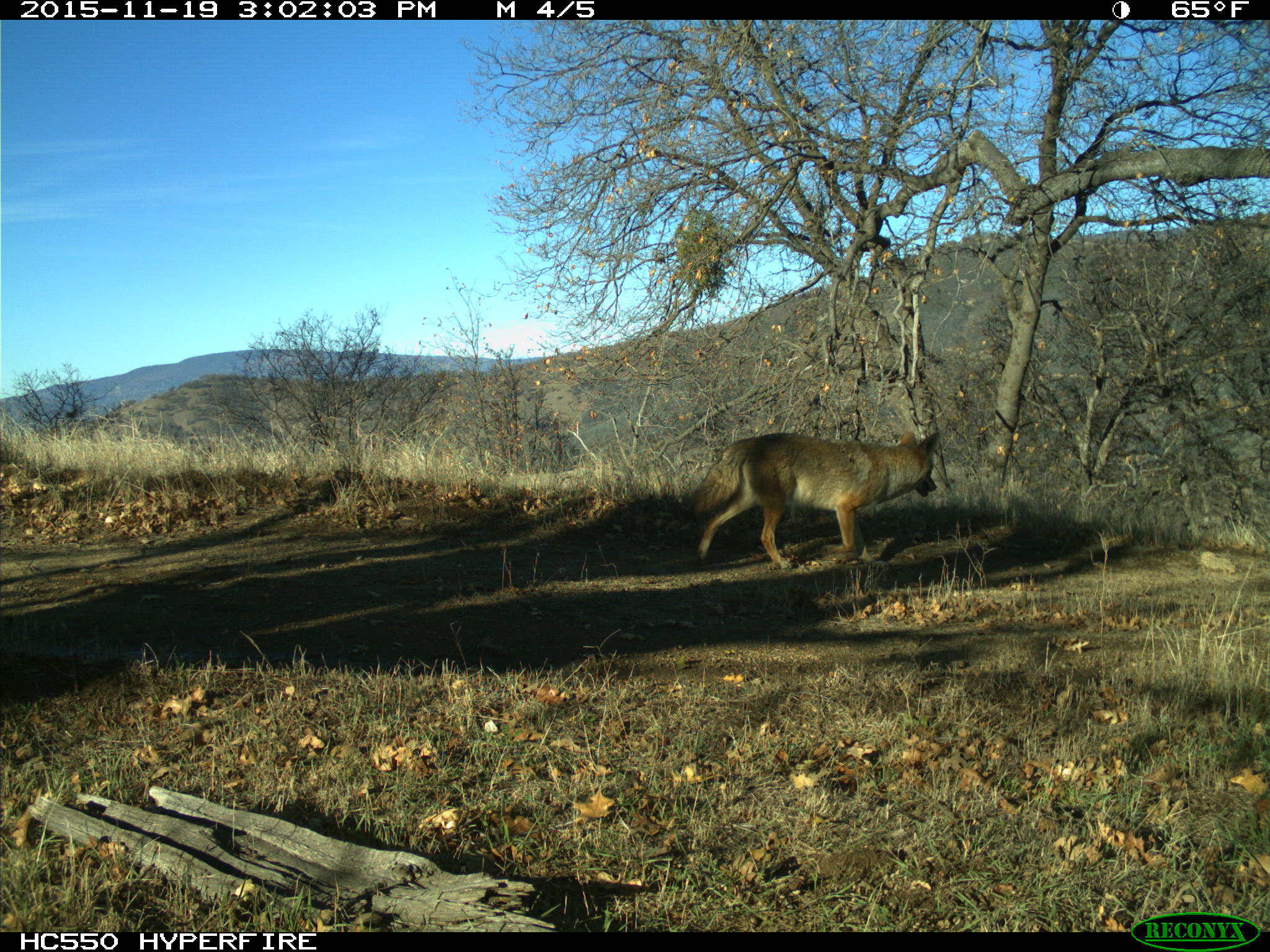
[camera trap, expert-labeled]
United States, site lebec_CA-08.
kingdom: Animalia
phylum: Chordata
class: Mammalia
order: Carnivora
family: Canidae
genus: Canis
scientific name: Canis latrans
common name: coyote